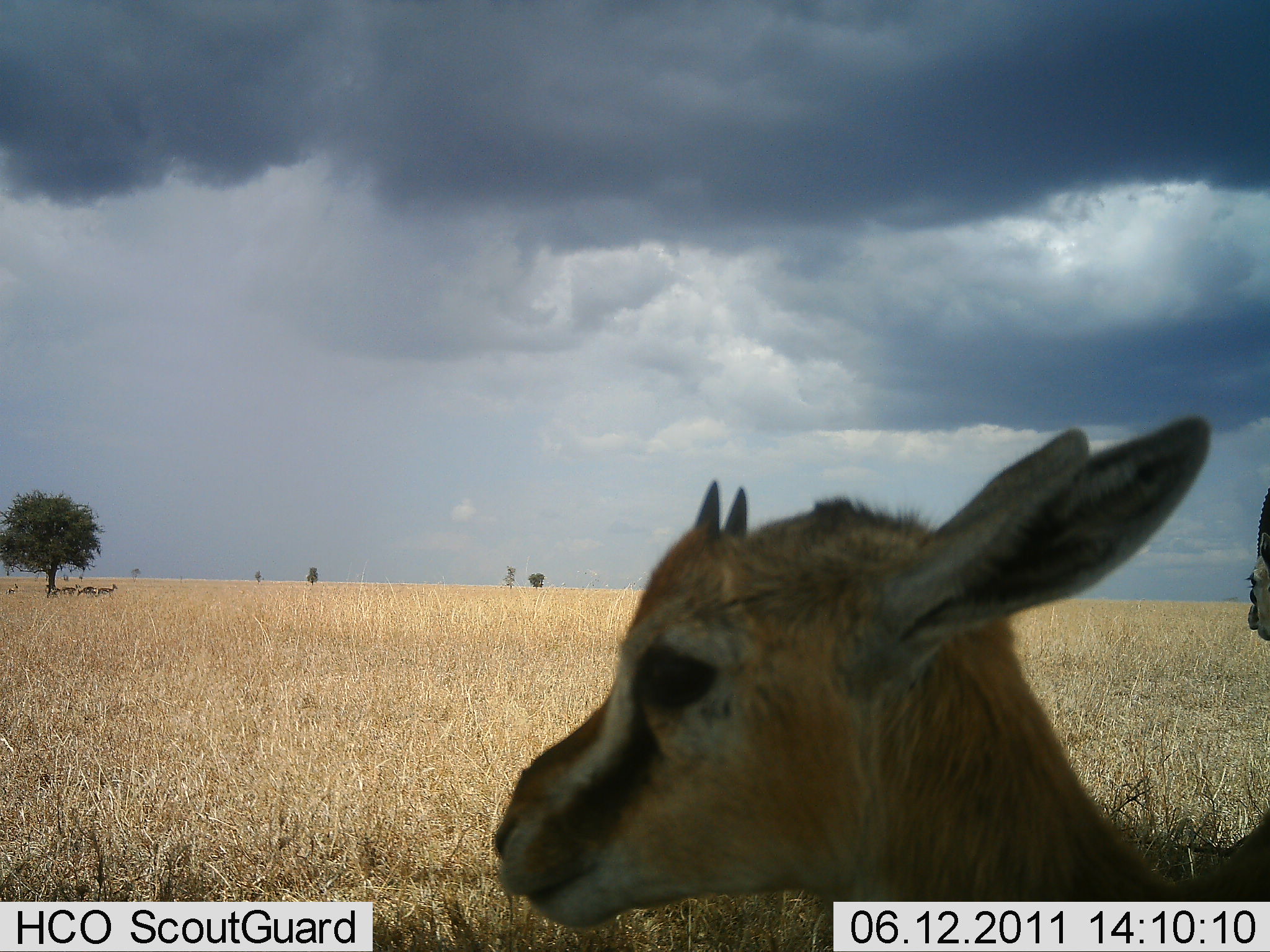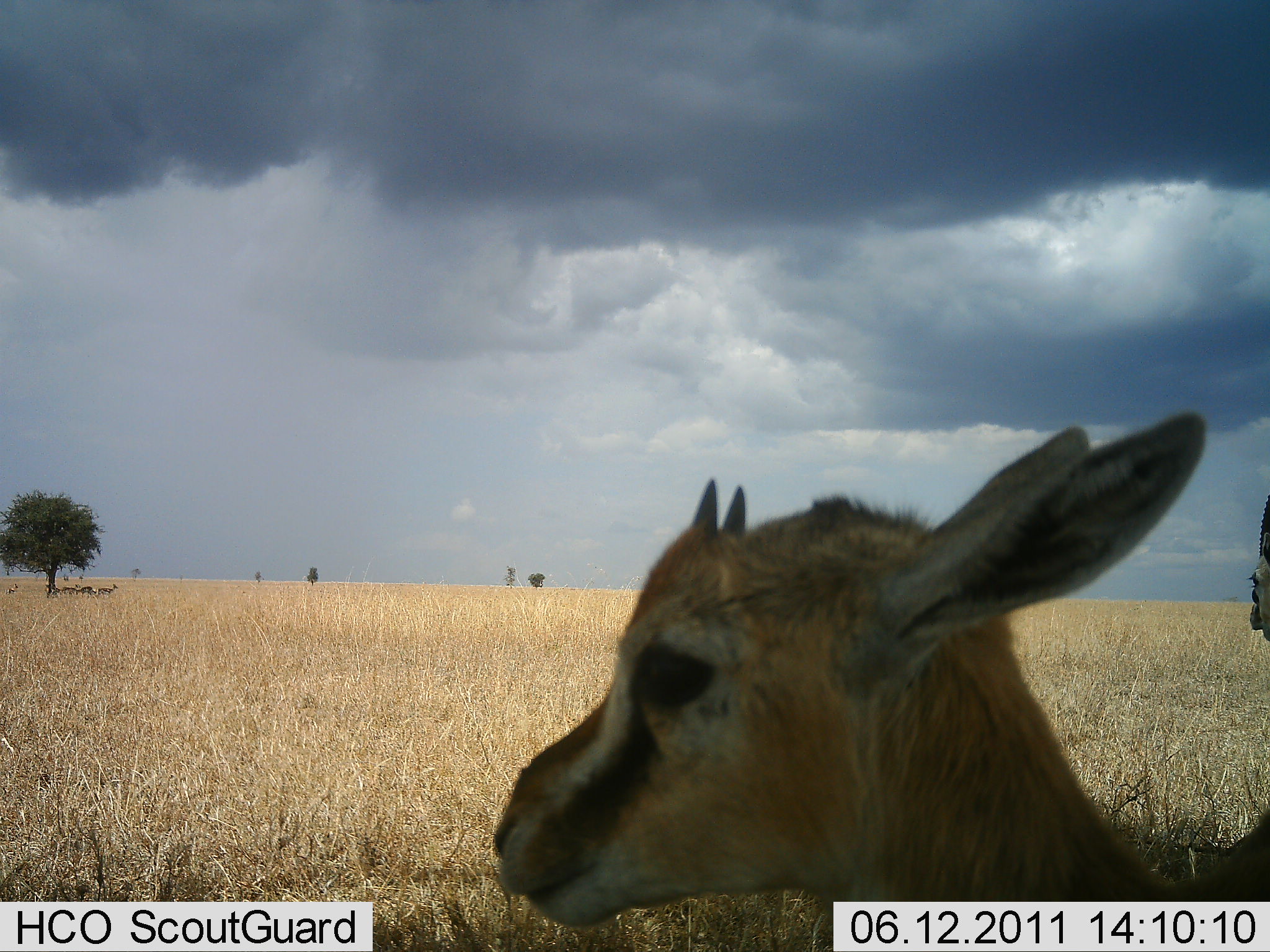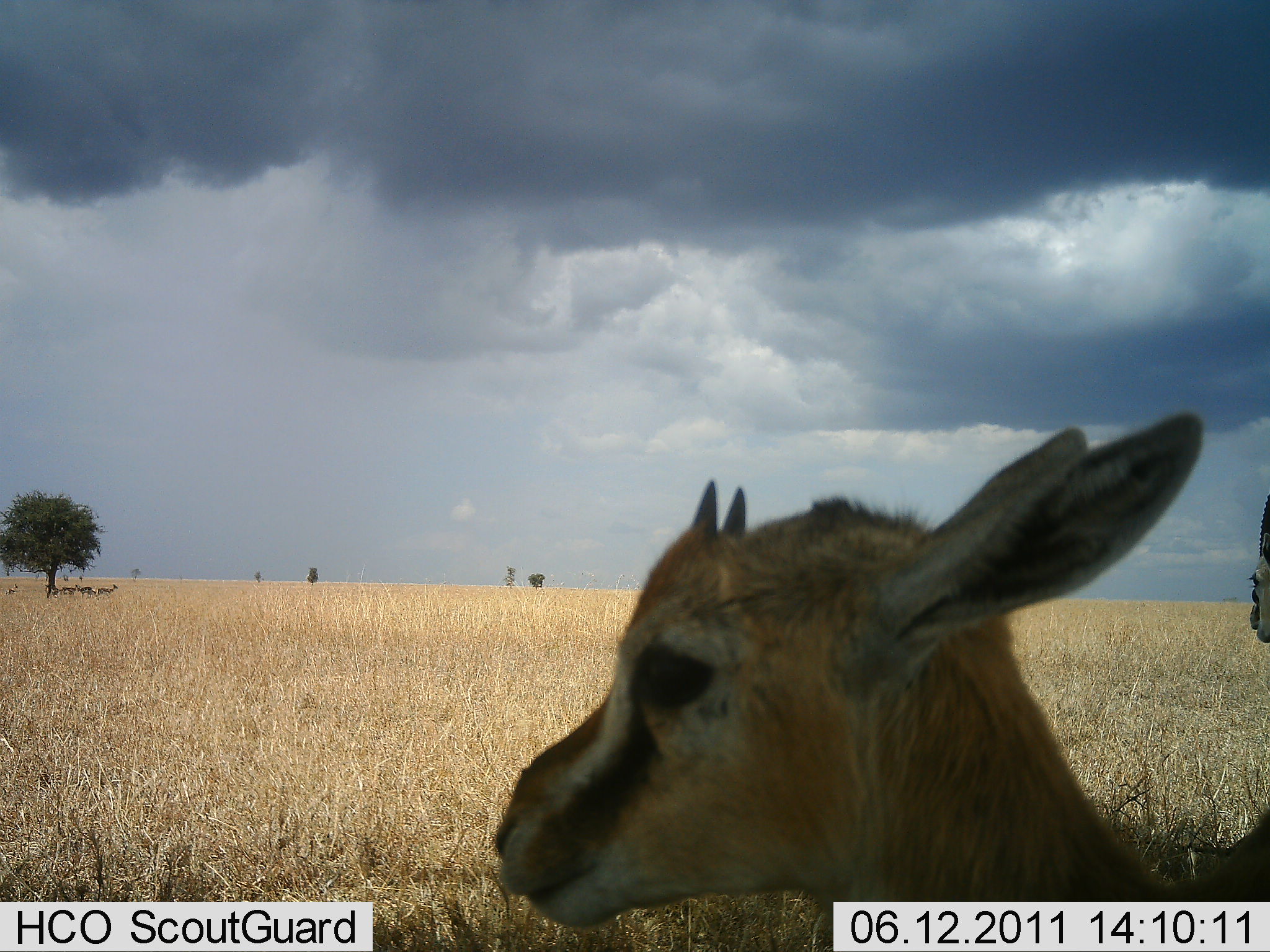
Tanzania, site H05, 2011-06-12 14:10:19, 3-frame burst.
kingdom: Animalia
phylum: Chordata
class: Mammalia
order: Artiodactyla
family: Bovidae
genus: Eudorcas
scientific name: Eudorcas thomsonii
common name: thomson's gazelle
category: gazellethomsons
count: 1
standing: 79%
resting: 14%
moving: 0%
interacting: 0%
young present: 57%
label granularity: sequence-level